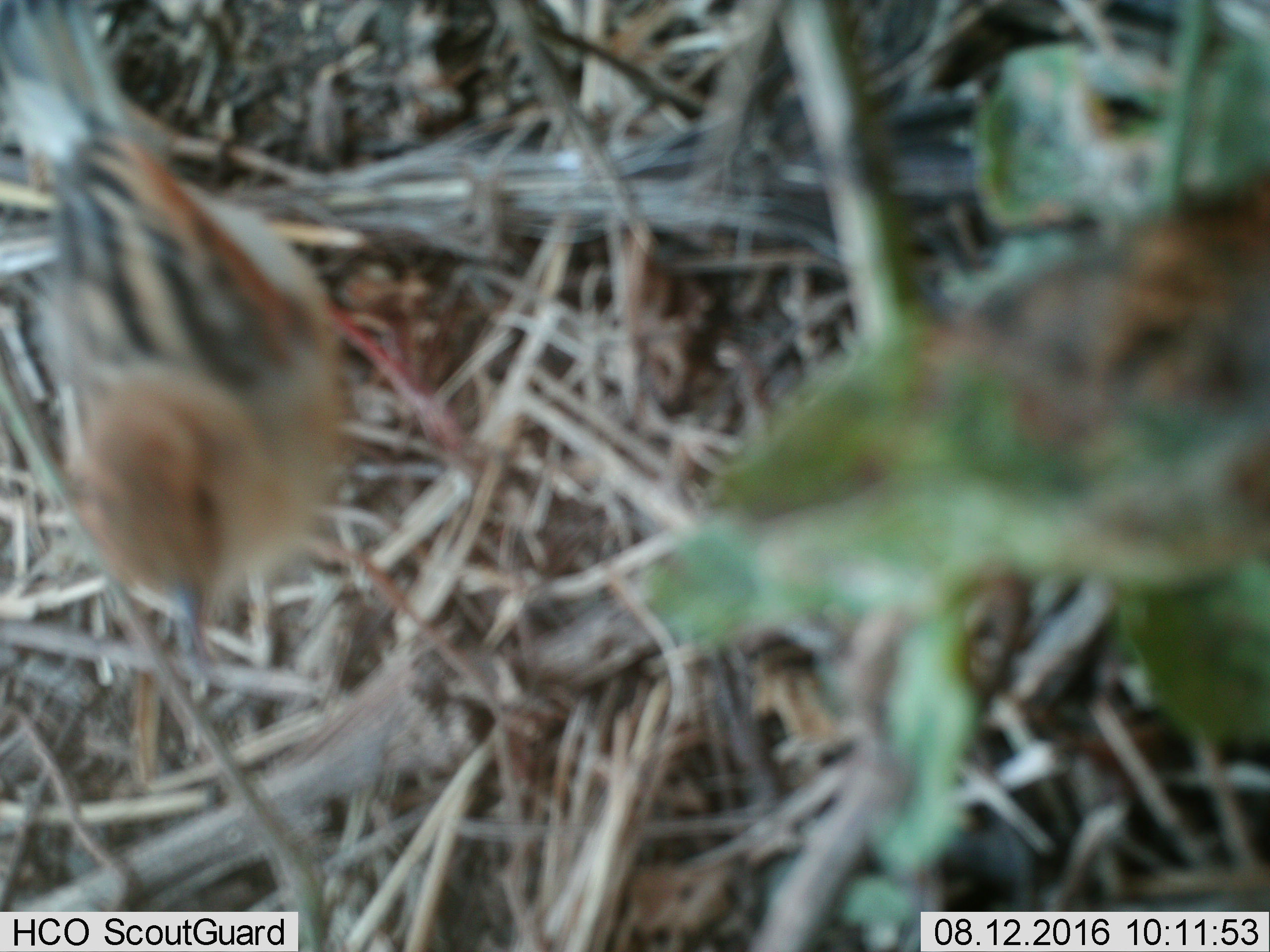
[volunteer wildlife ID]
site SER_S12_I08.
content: unidentified animal